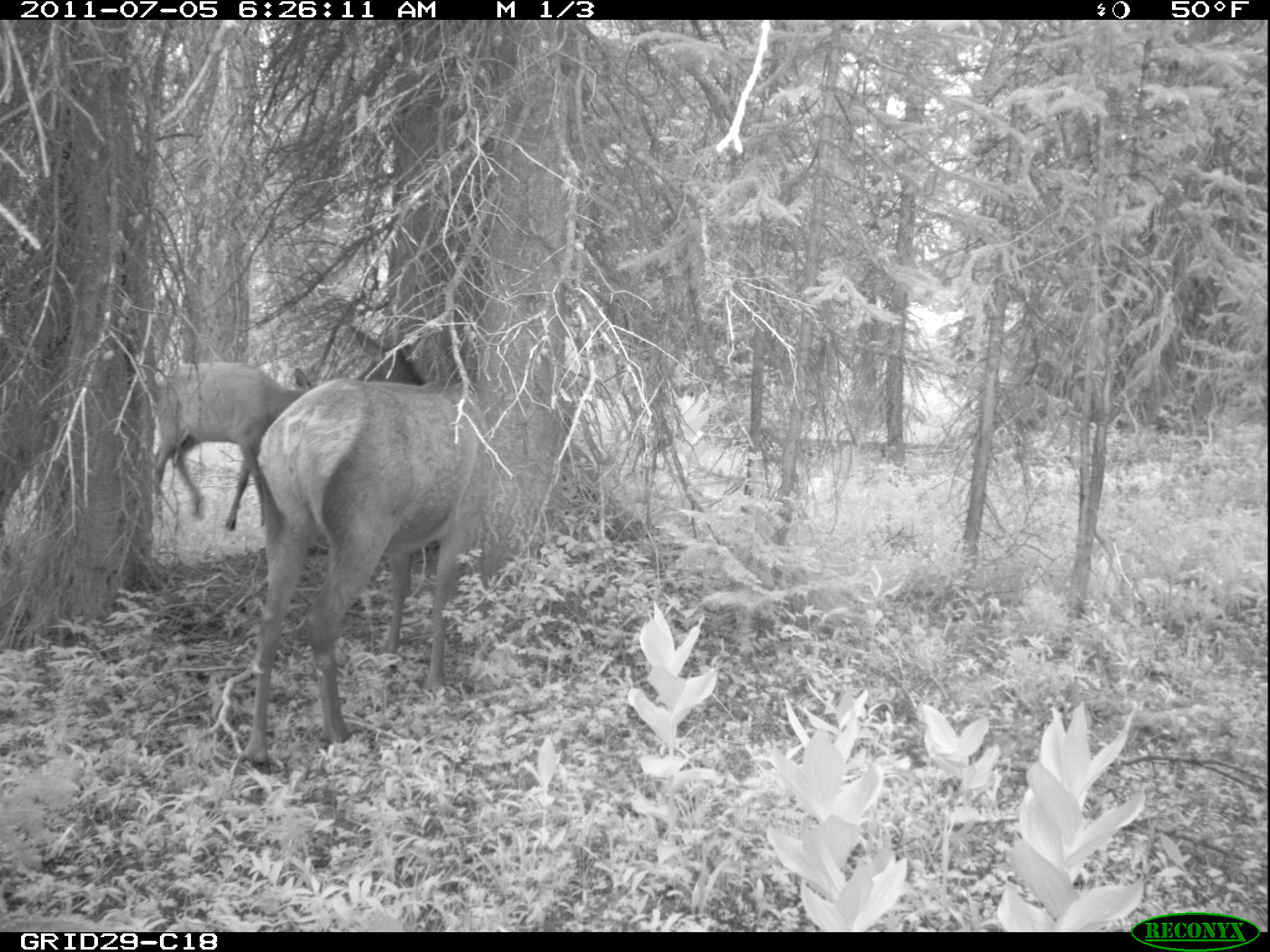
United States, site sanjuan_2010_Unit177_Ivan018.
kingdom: Animalia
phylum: Chordata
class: Mammalia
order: Artiodactyla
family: Cervidae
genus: Cervus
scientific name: Cervus elaphus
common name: red deer